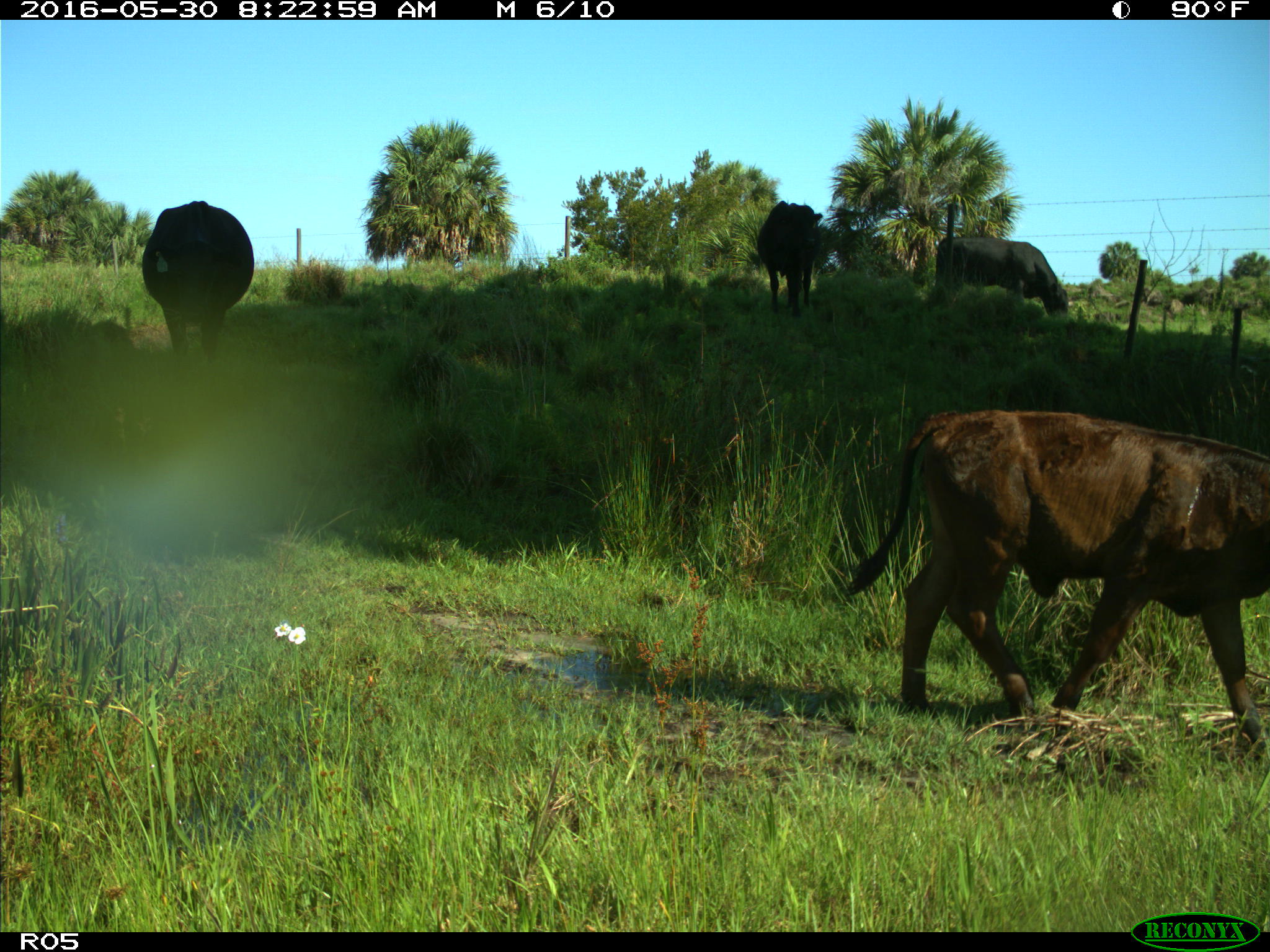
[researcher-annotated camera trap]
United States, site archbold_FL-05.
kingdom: Animalia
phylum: Chordata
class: Mammalia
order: Artiodactyla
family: Bovidae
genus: Bos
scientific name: Bos taurus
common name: domestic cow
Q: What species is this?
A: Bos taurus (domestic cow).